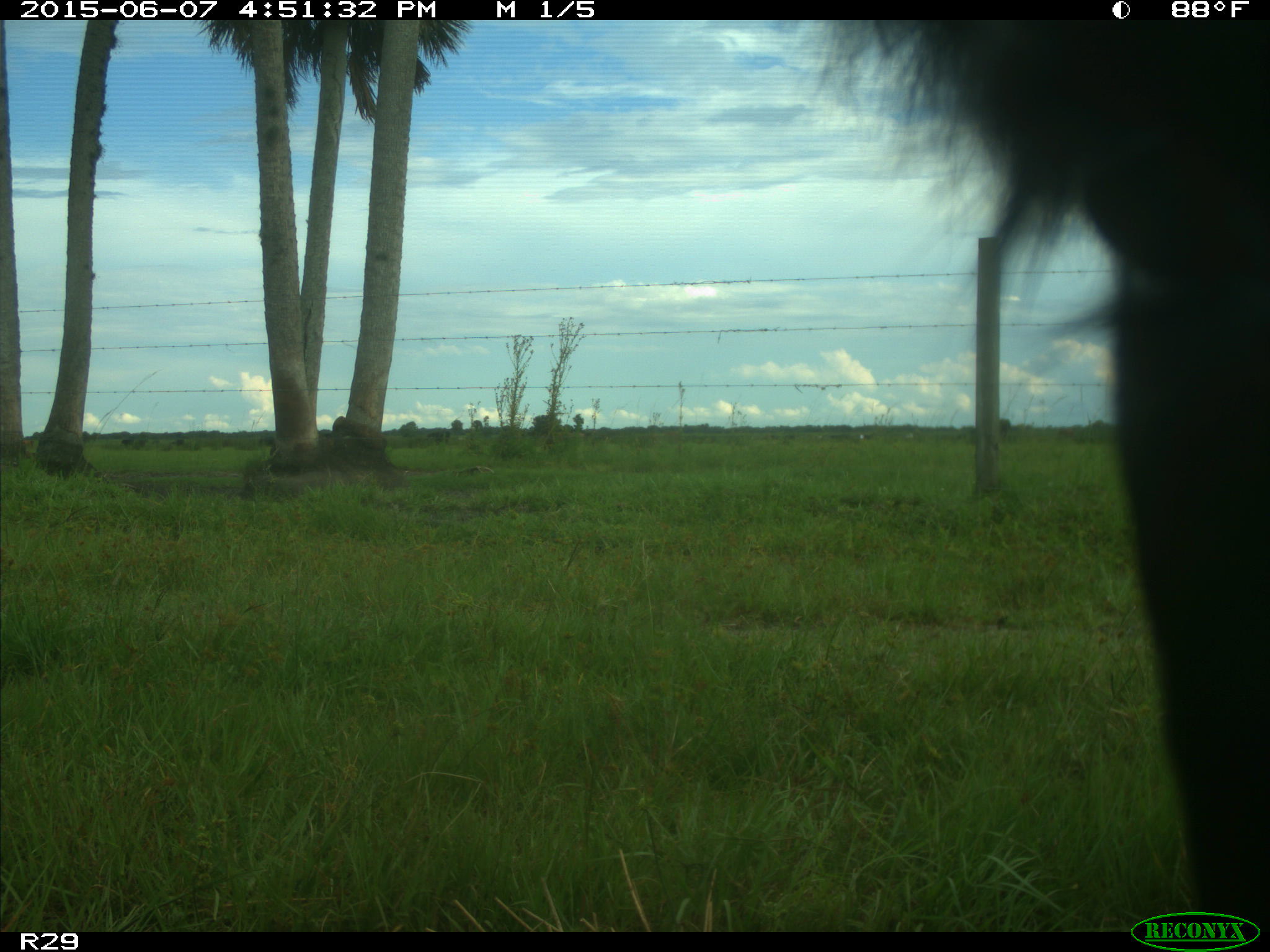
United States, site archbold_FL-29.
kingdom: Animalia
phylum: Chordata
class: Mammalia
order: Artiodactyla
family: Bovidae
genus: Bos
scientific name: Bos taurus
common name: domestic cow